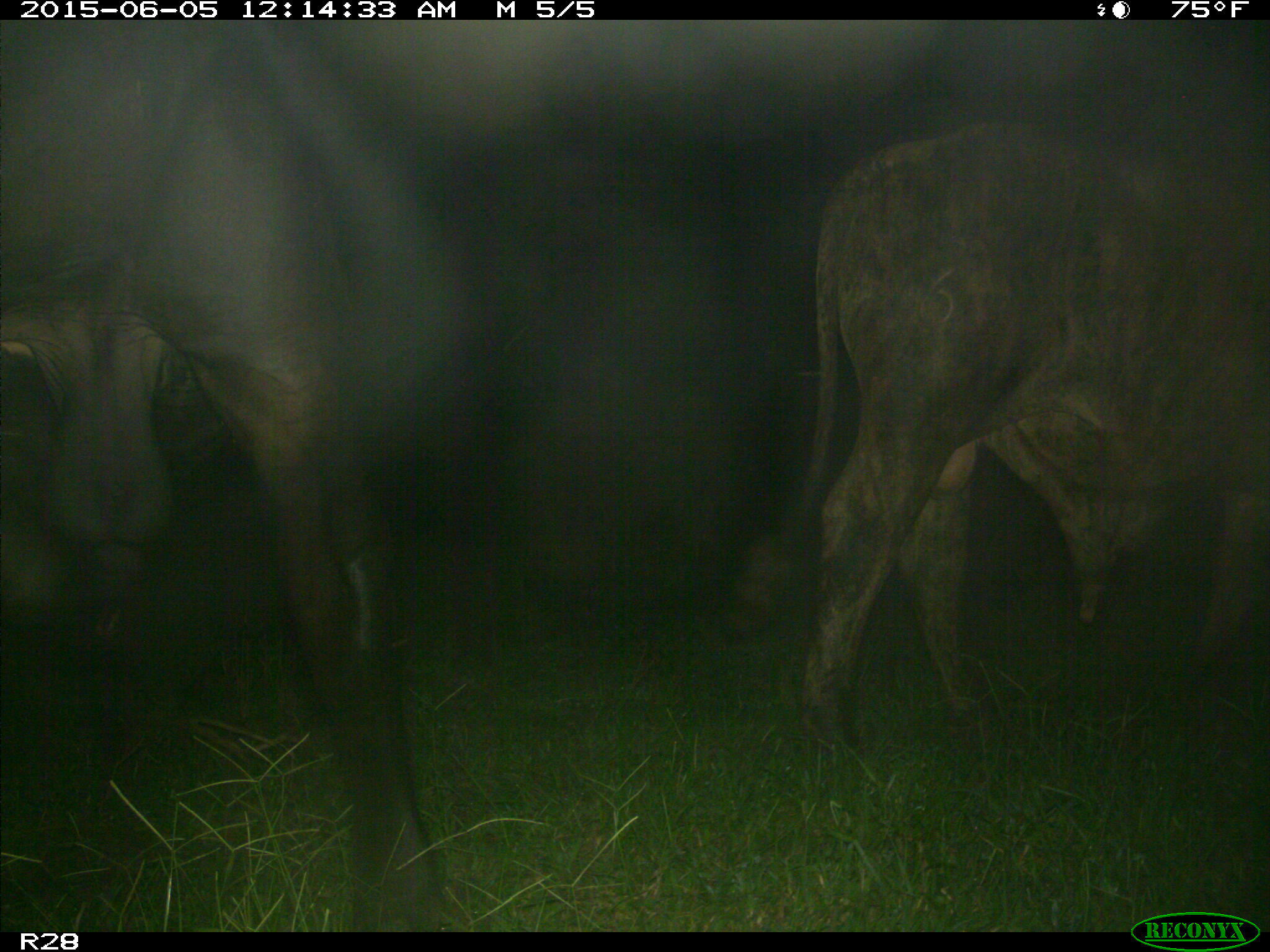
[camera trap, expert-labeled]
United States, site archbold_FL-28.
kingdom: Animalia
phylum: Chordata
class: Mammalia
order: Artiodactyla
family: Bovidae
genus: Bos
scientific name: Bos taurus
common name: domestic cow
Bos taurus (domestic cow).